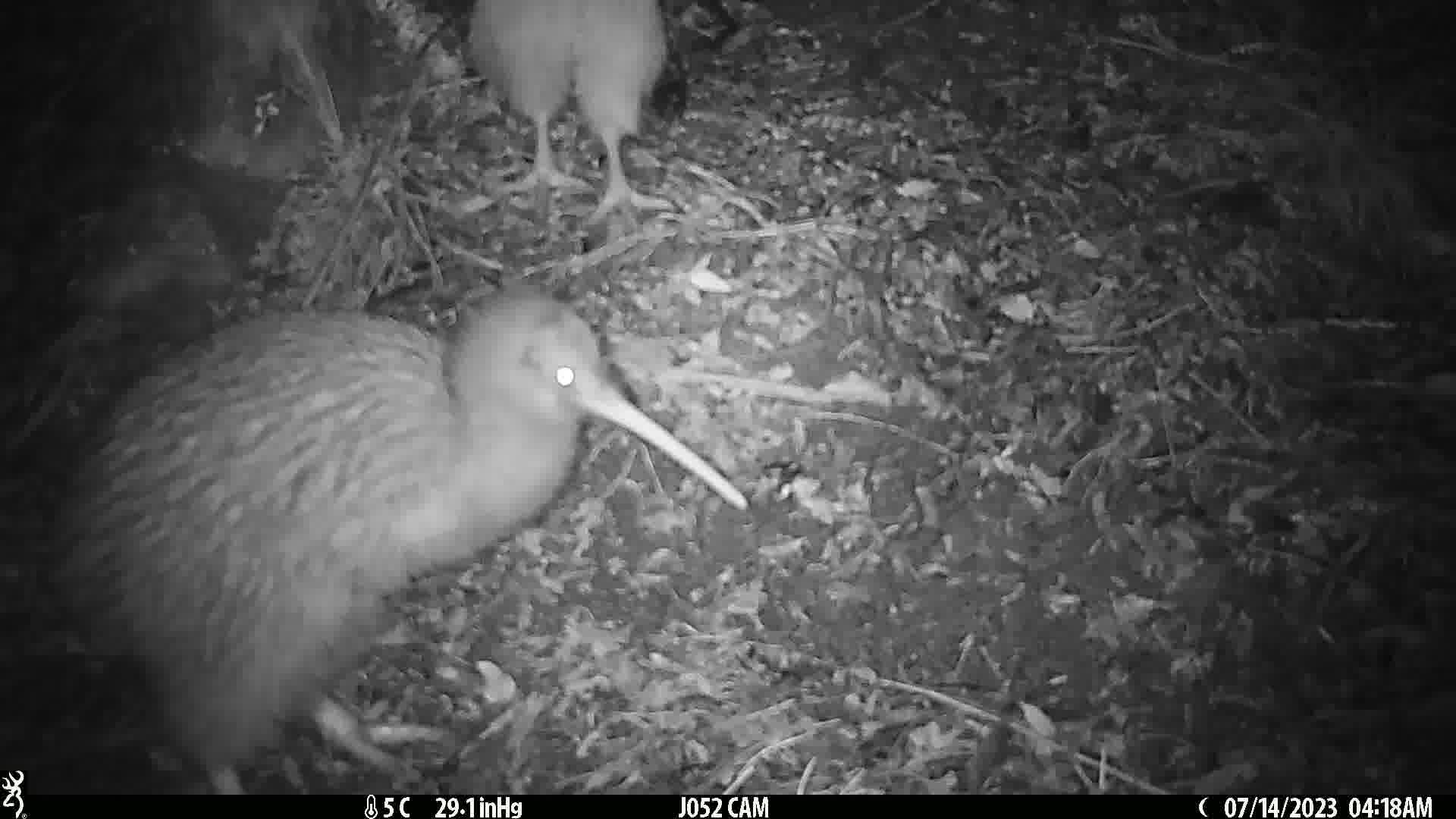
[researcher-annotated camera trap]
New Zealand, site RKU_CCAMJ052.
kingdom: Animalia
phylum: Chordata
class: Aves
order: Apterygiformes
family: Apterygidae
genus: Apteryx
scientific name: Apteryx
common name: kiwi